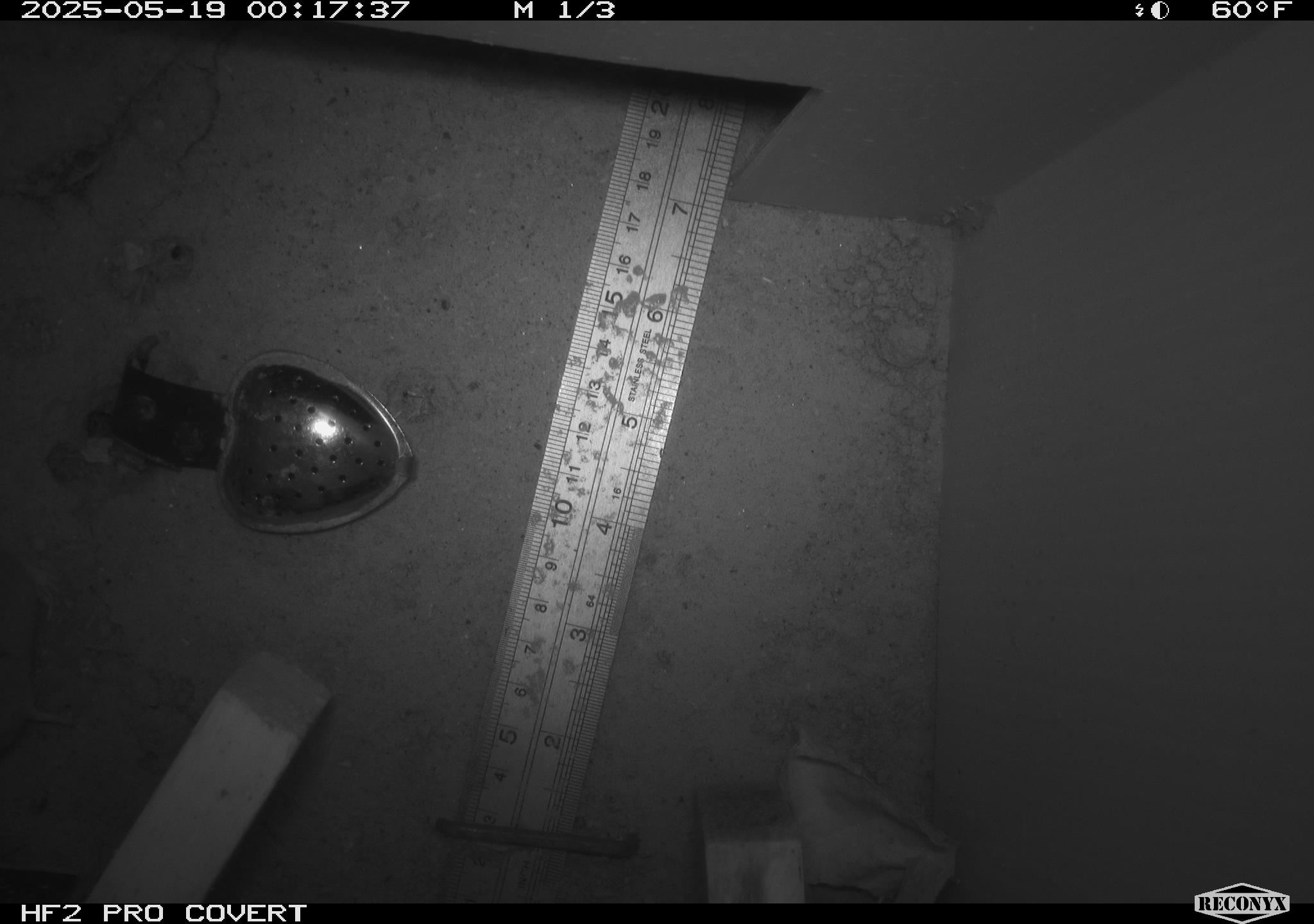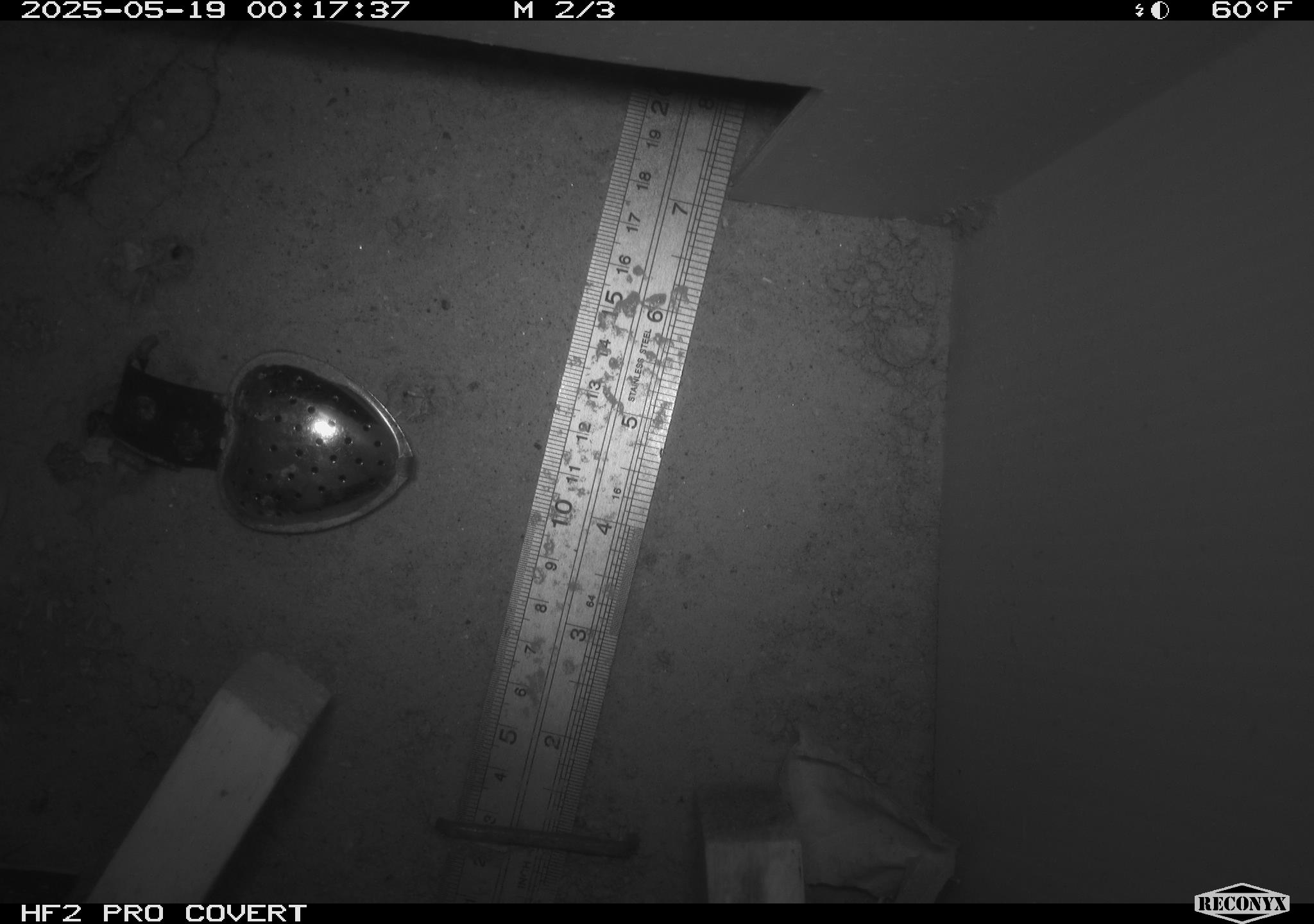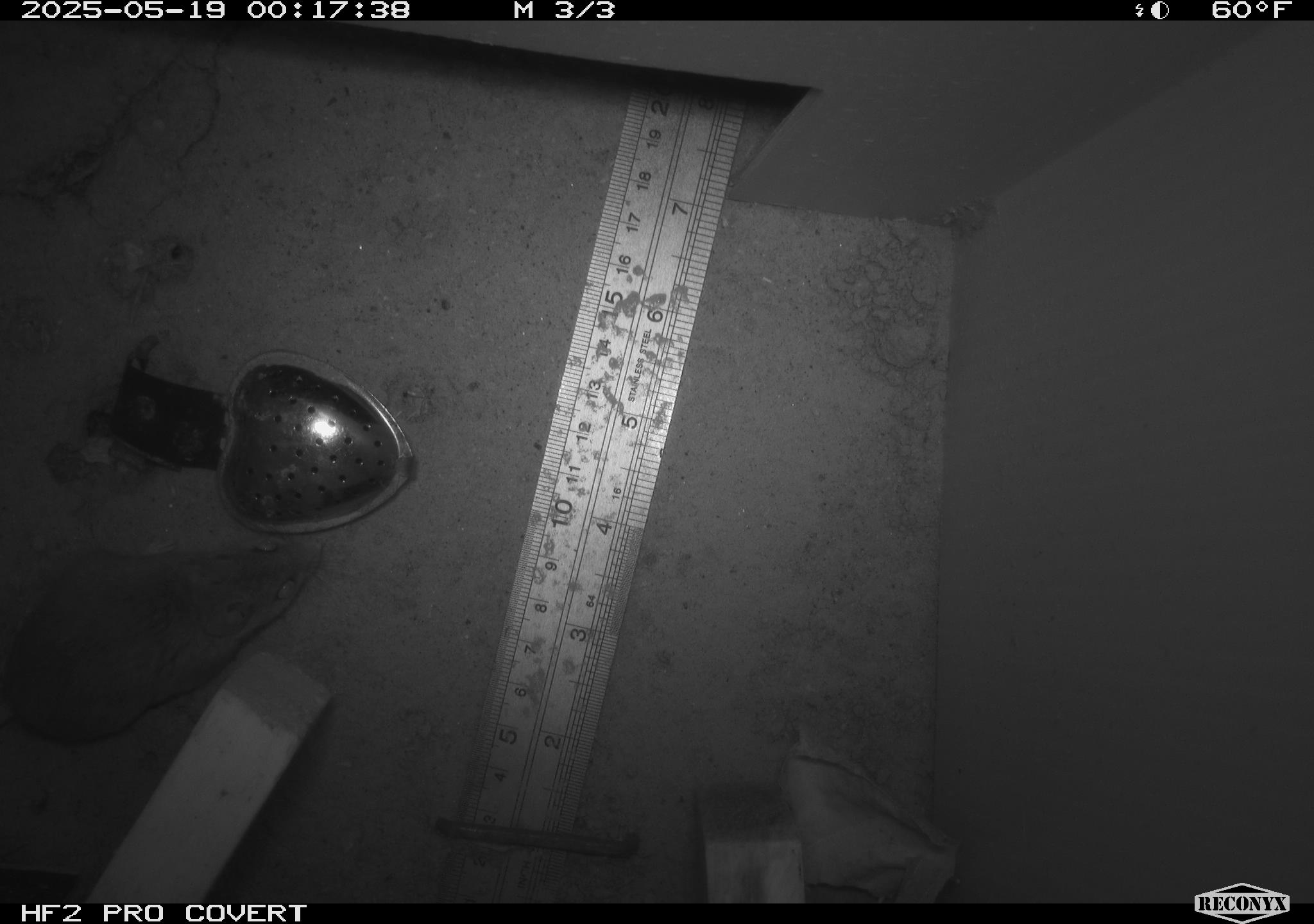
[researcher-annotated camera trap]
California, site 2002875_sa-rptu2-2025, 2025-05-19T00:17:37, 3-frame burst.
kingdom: Animalia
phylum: Chordata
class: Mammalia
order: Rodentia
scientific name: Rodentia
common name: rodent